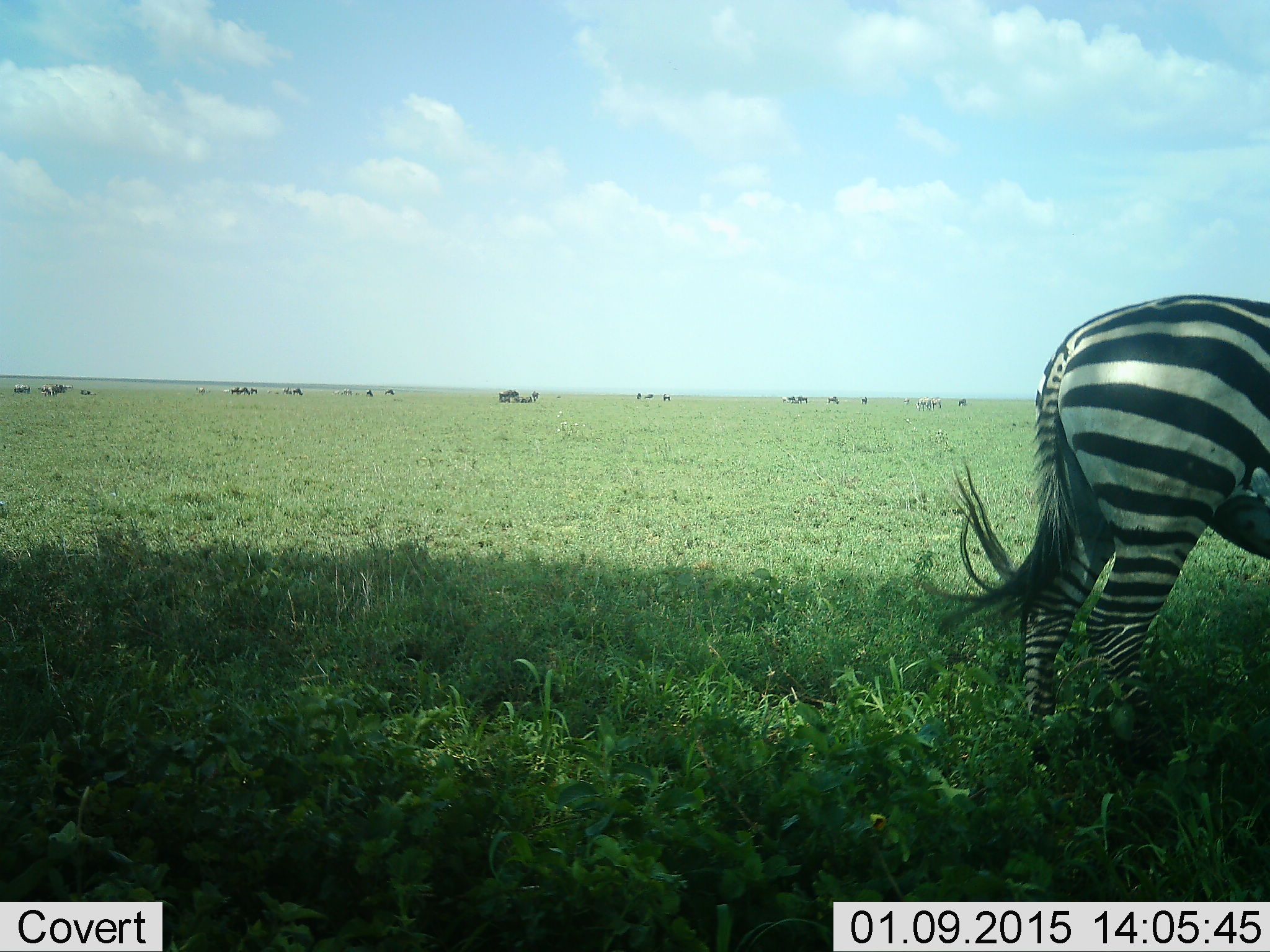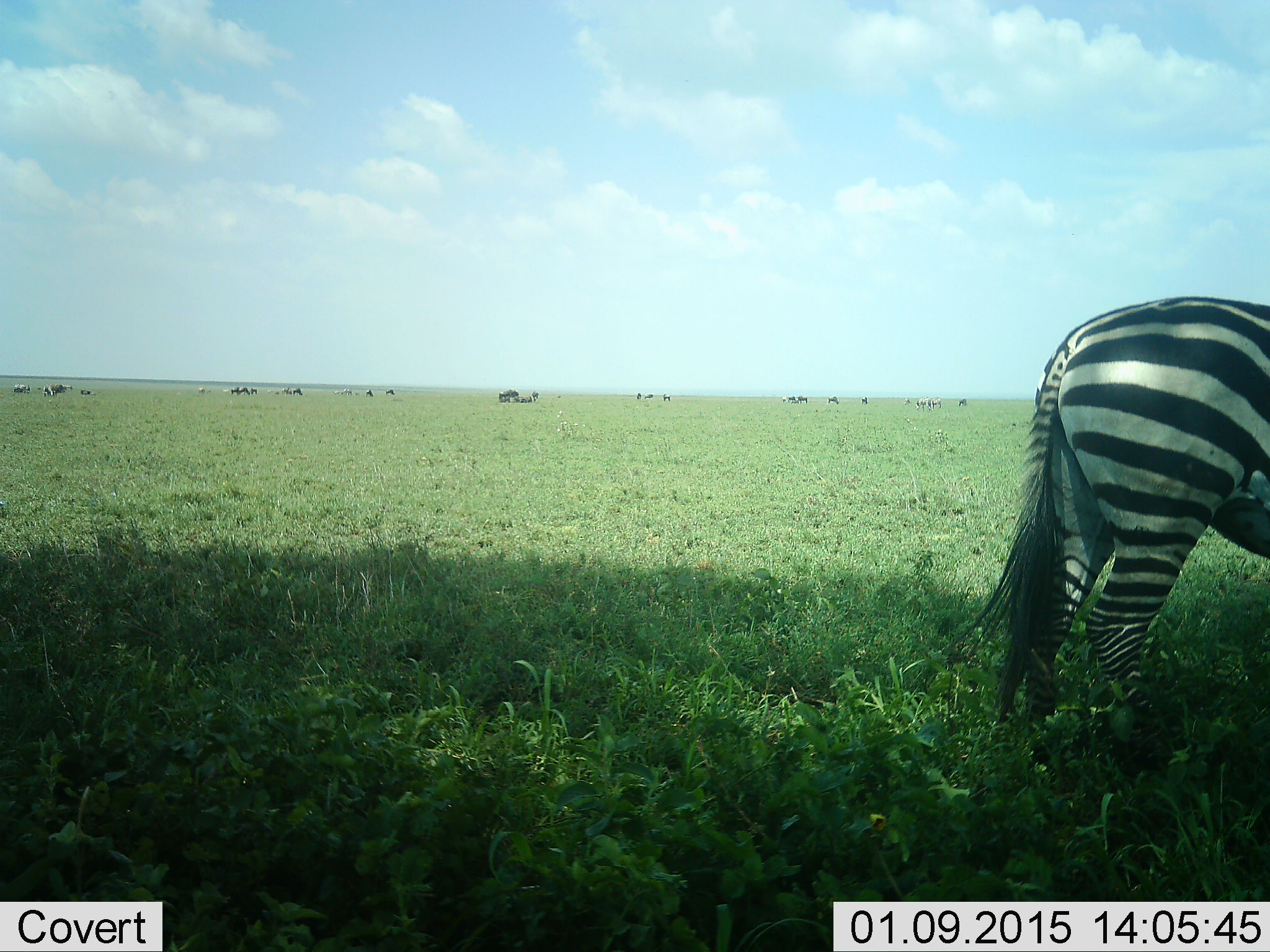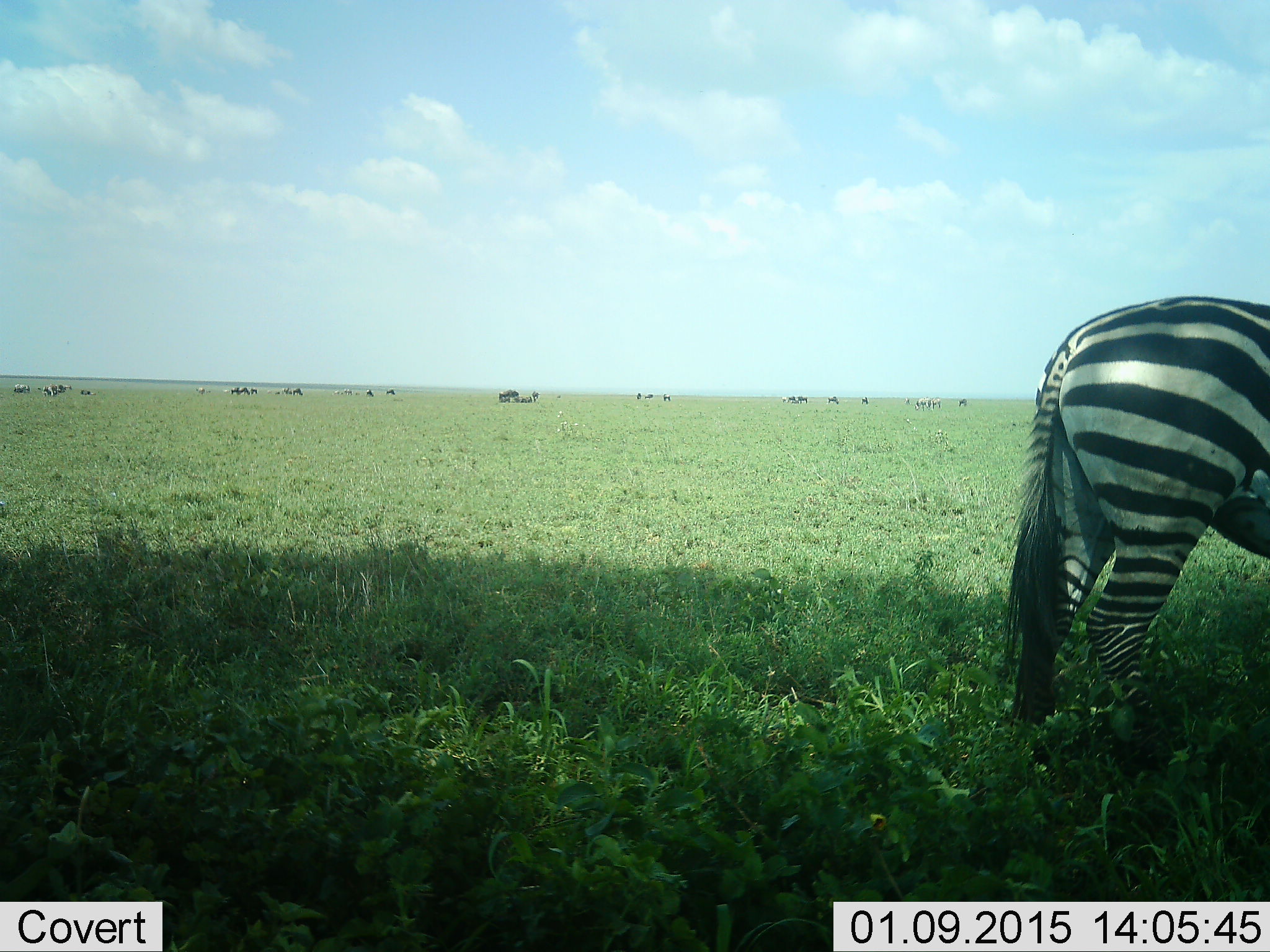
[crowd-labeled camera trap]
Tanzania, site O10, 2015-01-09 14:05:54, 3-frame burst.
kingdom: Animalia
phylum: Chordata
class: Mammalia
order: Perissodactyla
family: Equidae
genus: Equus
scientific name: Equus quagga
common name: plains zebra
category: zebra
Zebra (plains zebra) (Equus quagga), count 1. Behavior (volunteer vote fractions): standing 92%, resting 0%, moving 8%, interacting 0%. Young present (vote fraction): 0%. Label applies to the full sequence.